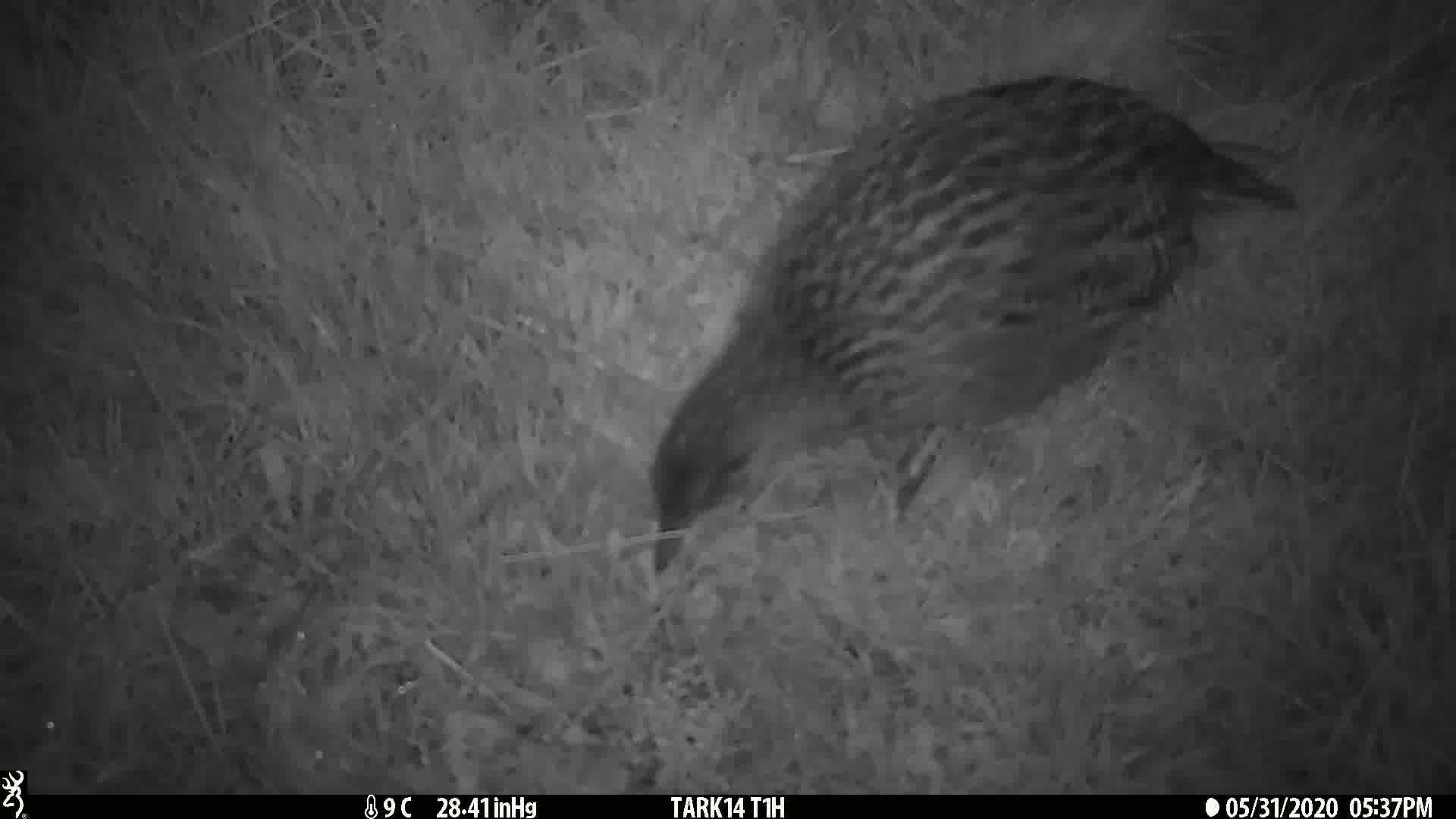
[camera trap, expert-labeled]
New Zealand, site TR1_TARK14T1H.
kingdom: Animalia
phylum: Chordata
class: Aves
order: Gruiformes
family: Rallidae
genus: Gallirallus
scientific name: Gallirallus australis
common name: weka